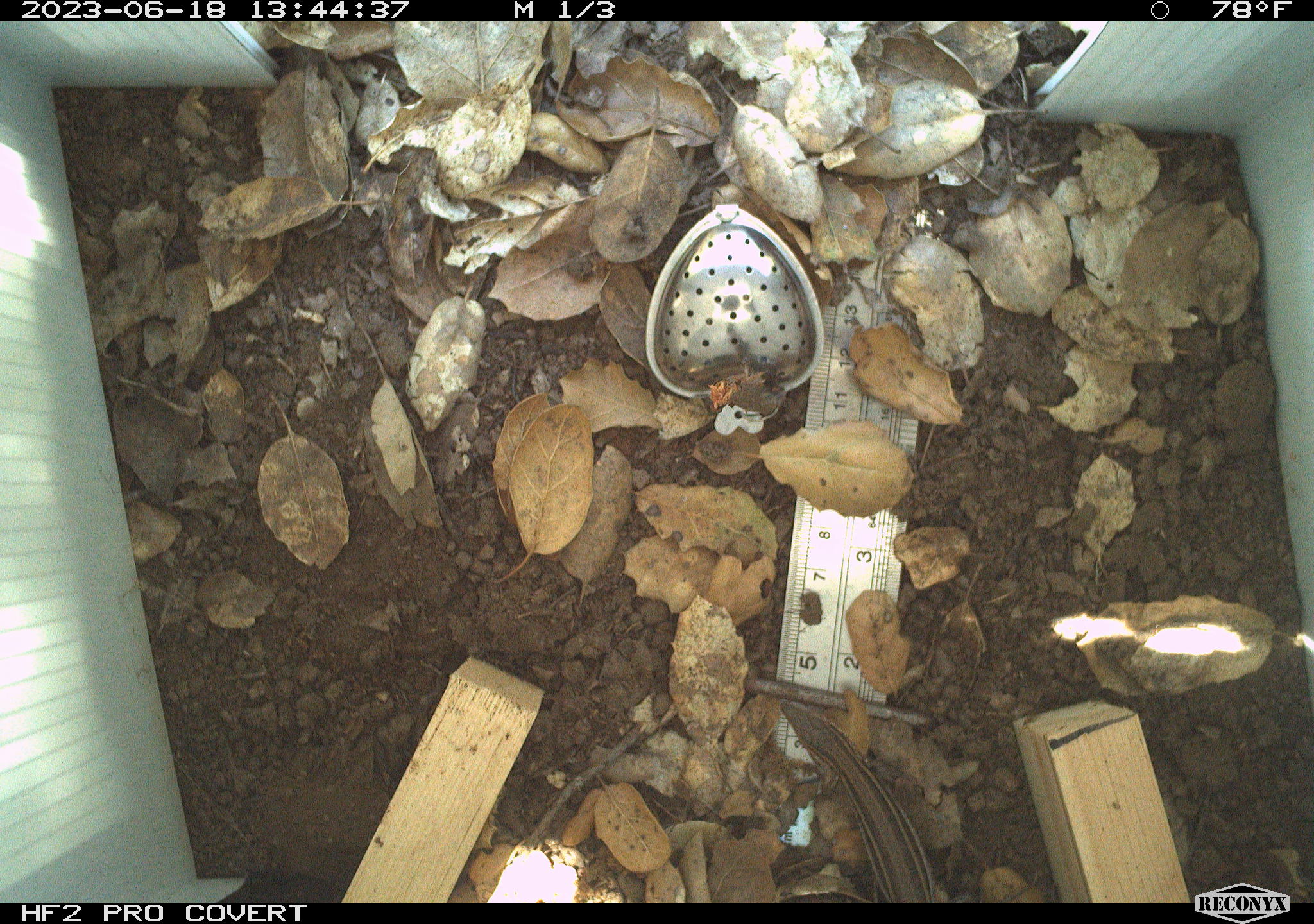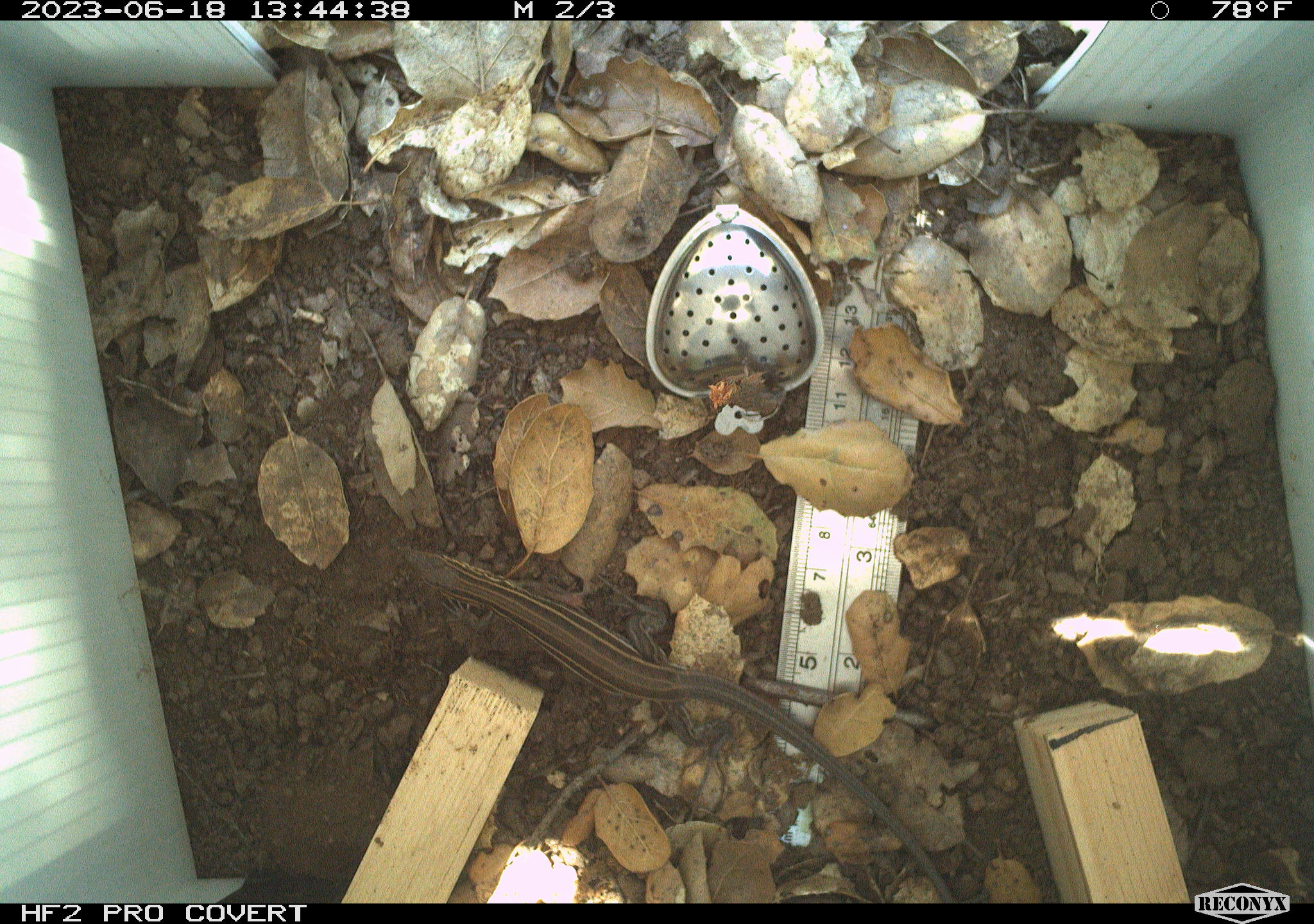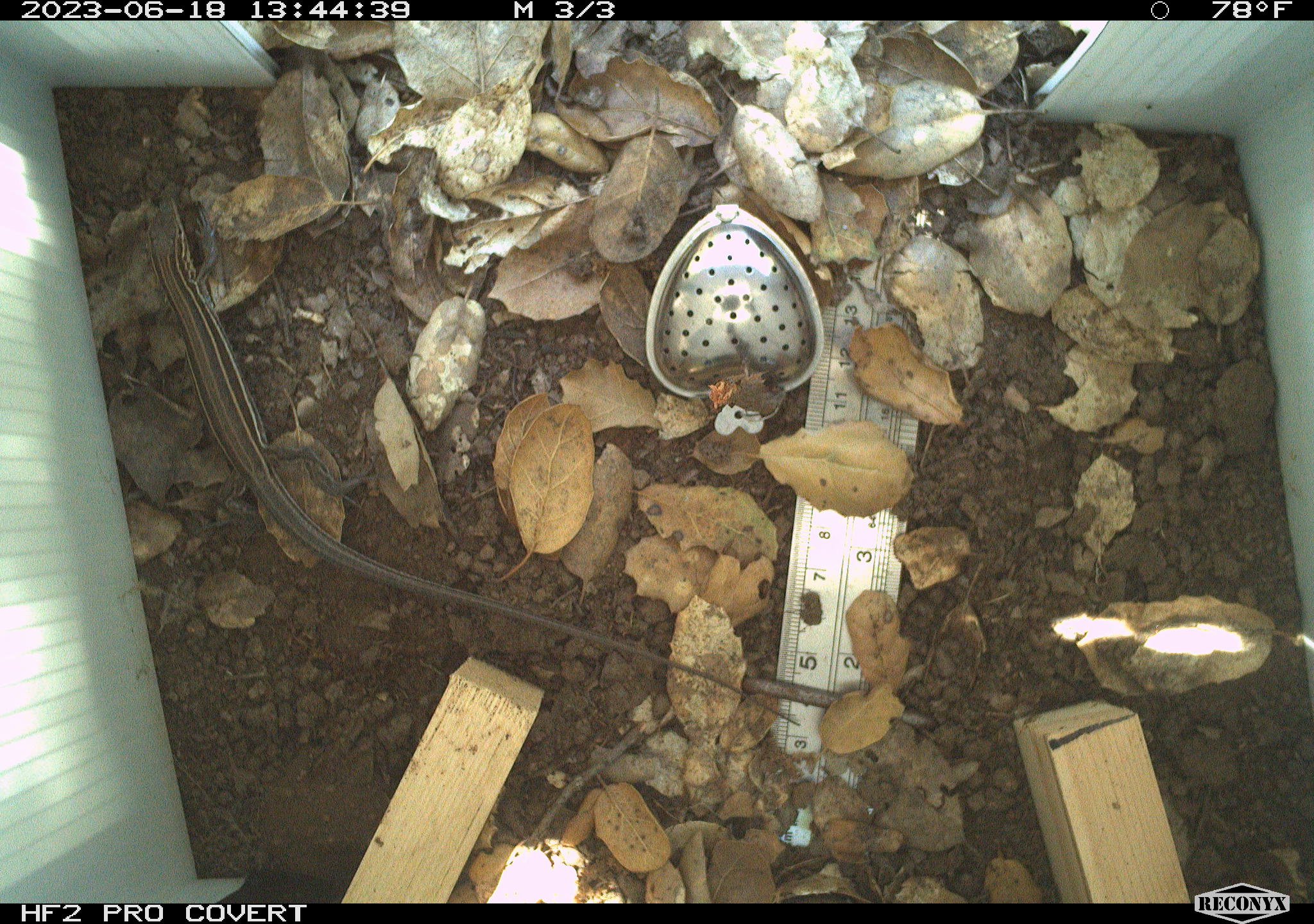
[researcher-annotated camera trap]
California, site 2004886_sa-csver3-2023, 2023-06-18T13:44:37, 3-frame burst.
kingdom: Animalia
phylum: Chordata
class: Reptilia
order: Squamata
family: Teiidae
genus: Aspidoscelis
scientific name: Aspidoscelis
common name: whiptail lizards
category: aspidoscelis species